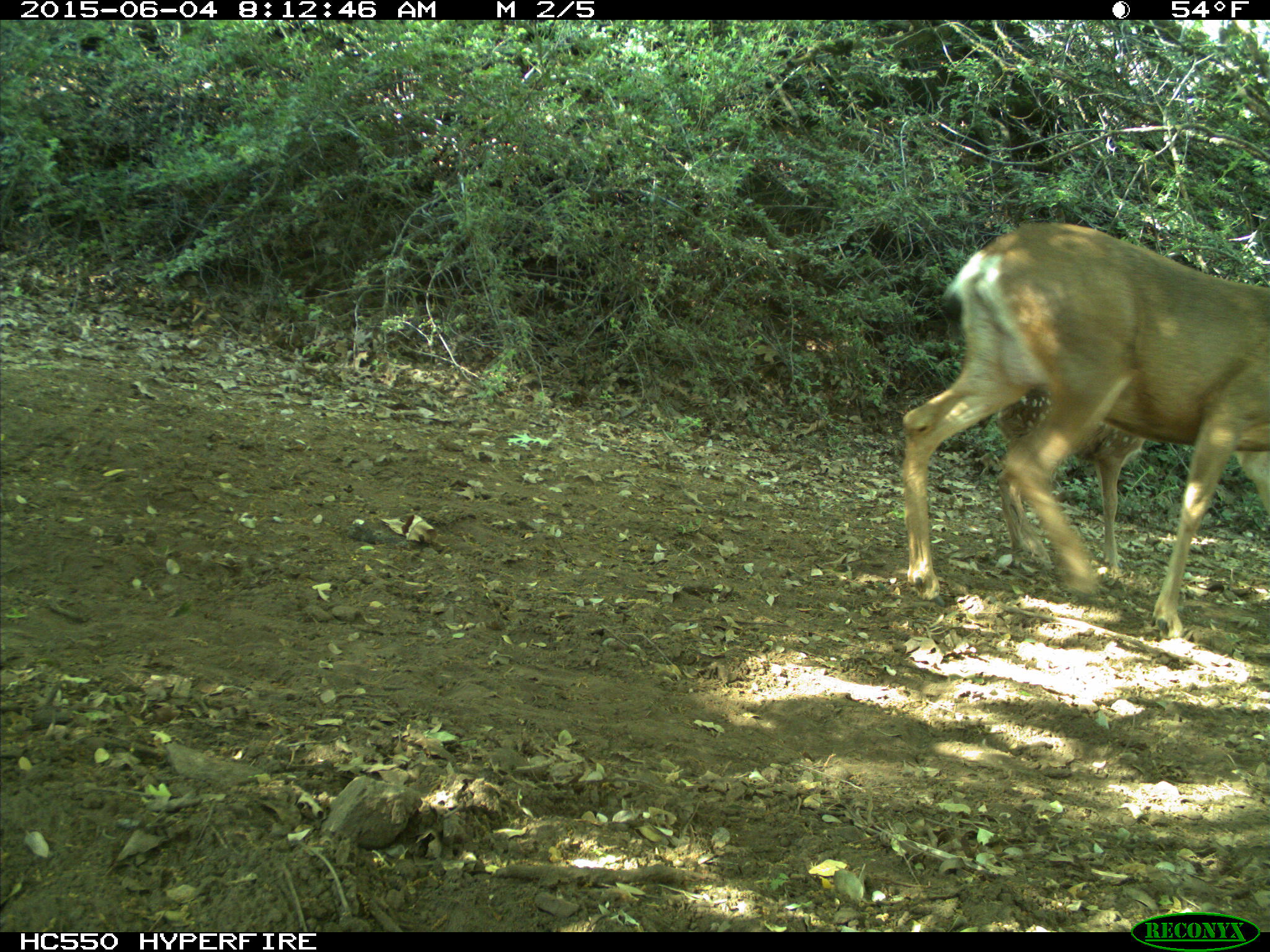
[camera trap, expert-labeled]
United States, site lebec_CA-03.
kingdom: Animalia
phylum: Chordata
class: Mammalia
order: Artiodactyla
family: Cervidae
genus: Odocoileus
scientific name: Odocoileus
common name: deer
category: unidentified deer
Unidentified deer (deer) (Odocoileus).